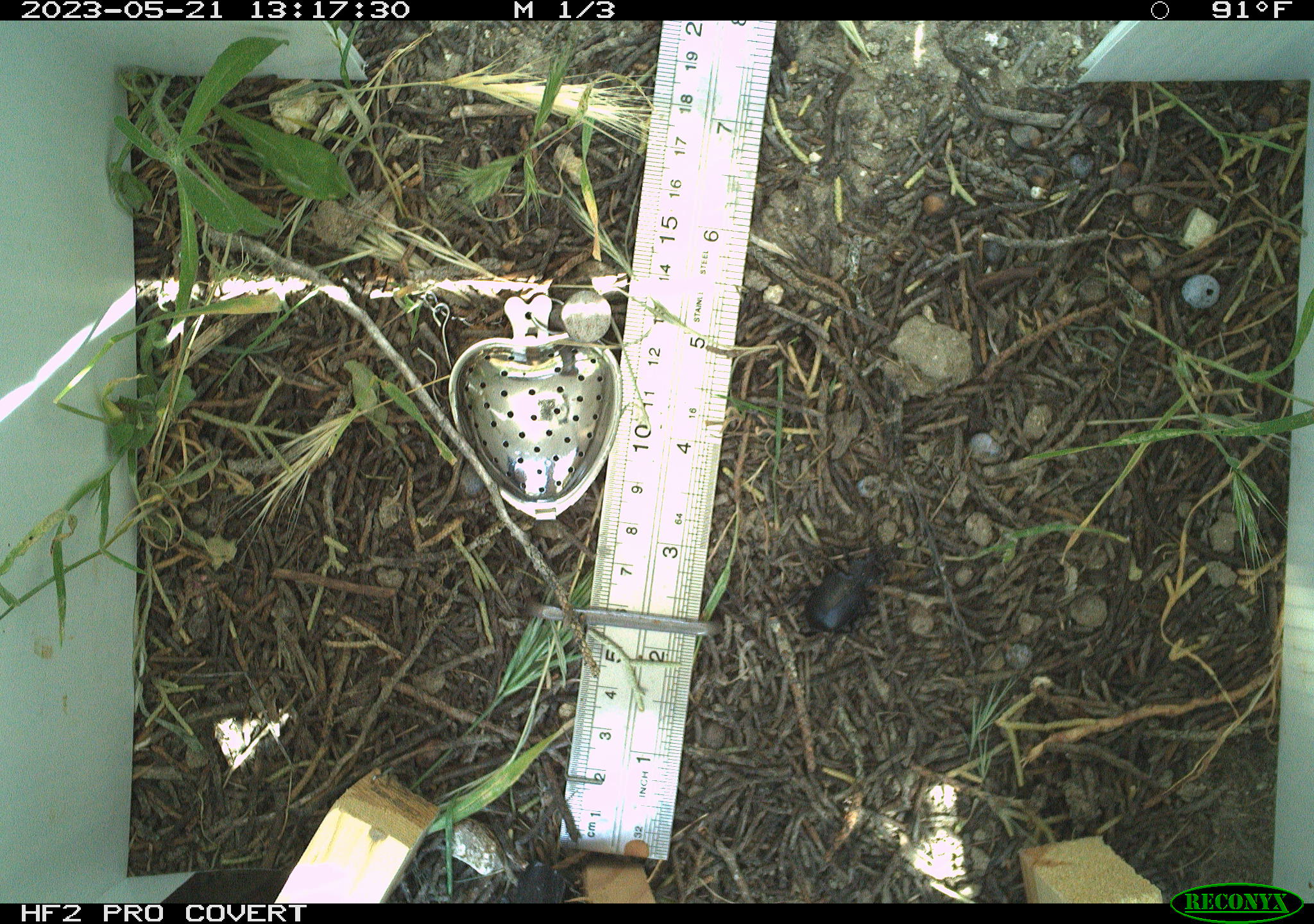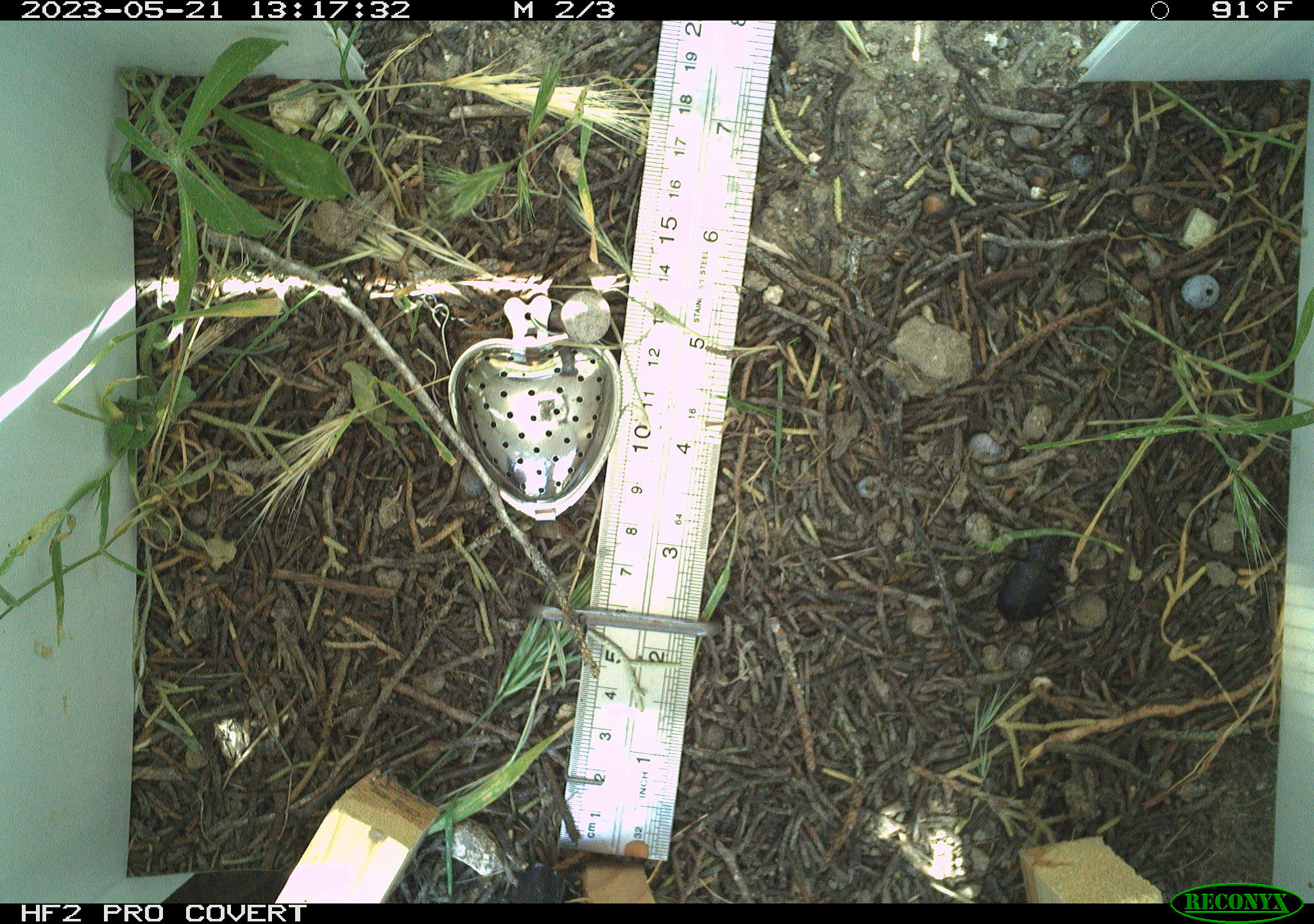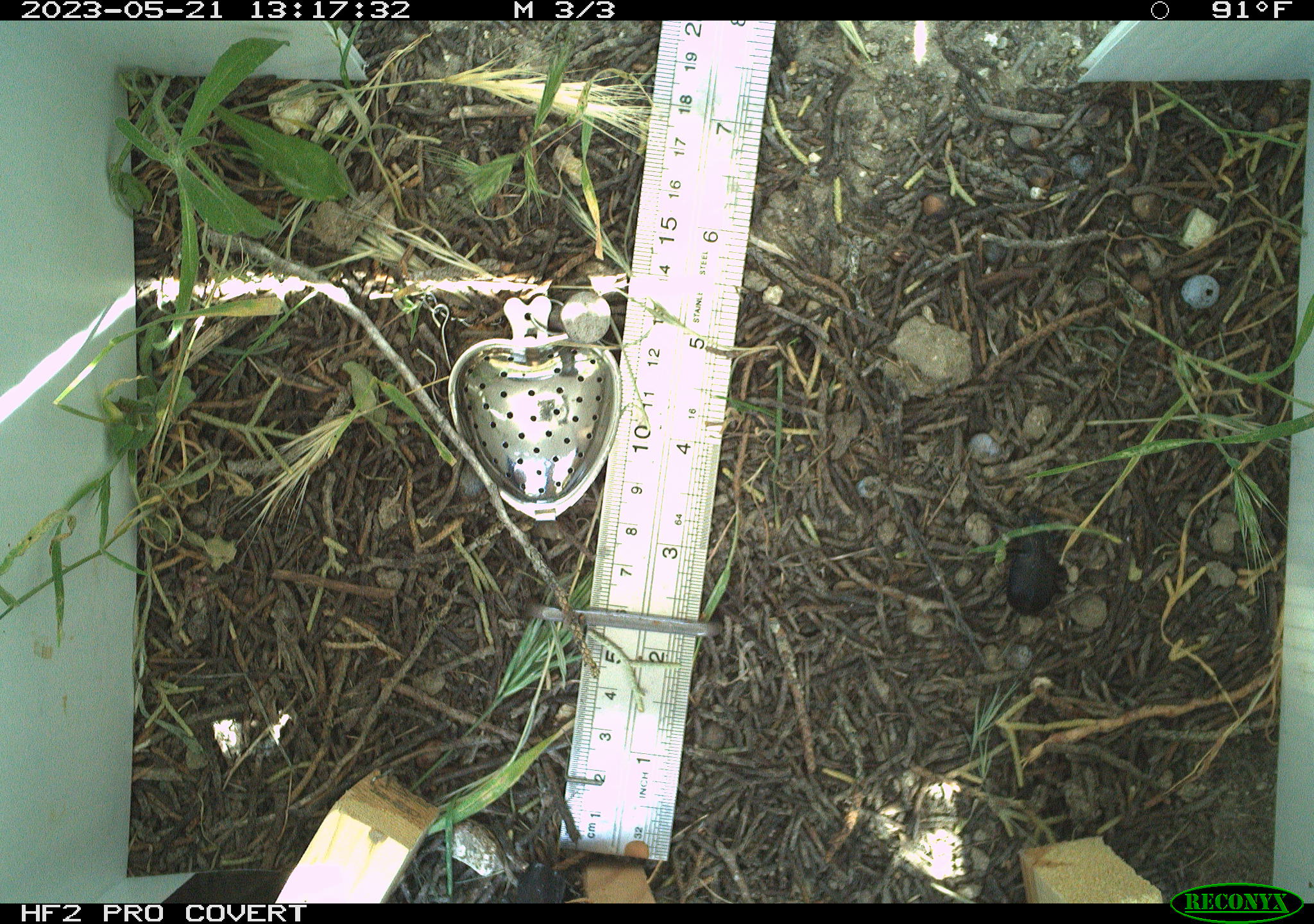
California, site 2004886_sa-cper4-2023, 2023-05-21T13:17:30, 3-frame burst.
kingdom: Animalia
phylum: Arthropoda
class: Insecta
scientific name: Insecta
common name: insect